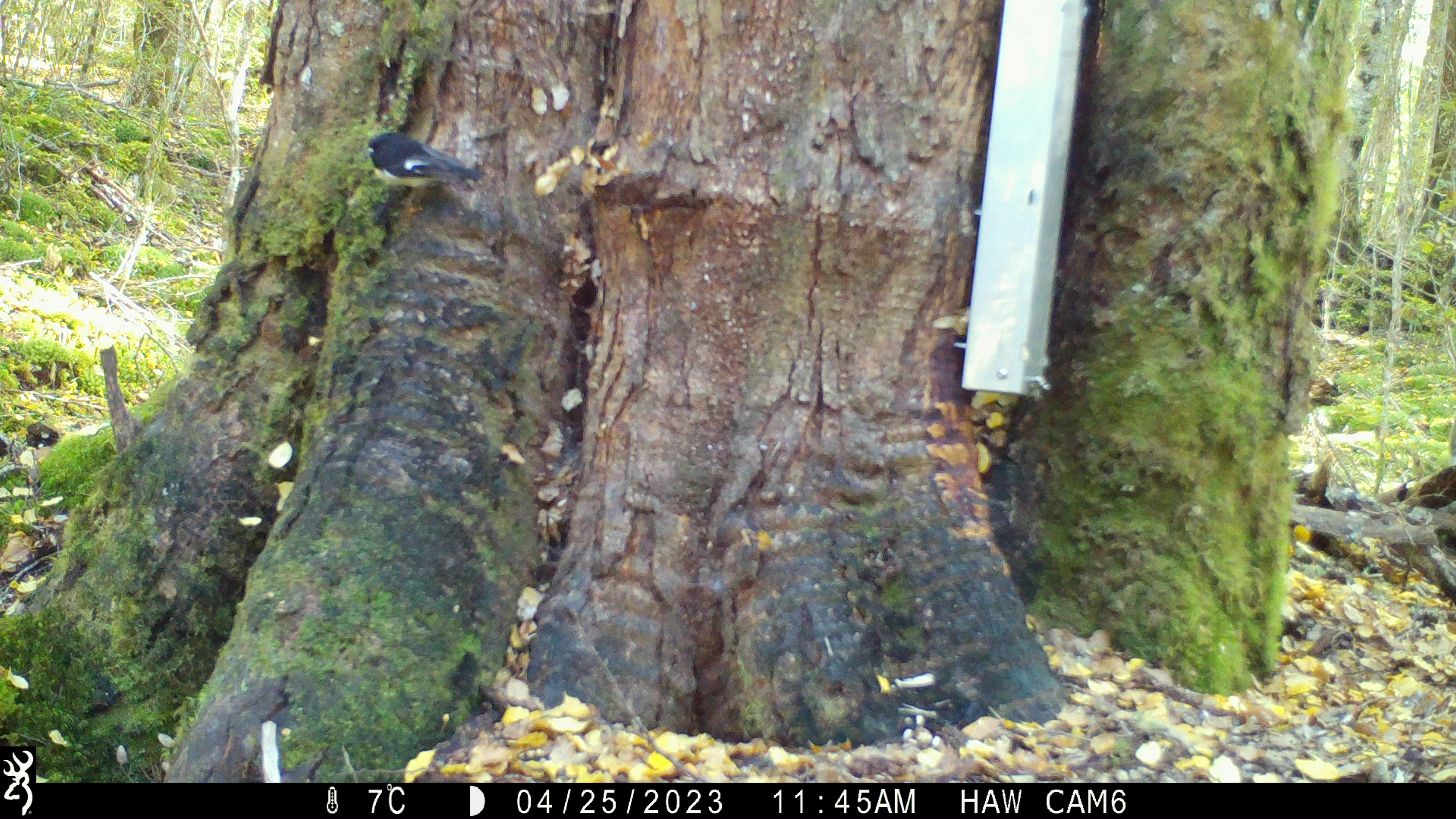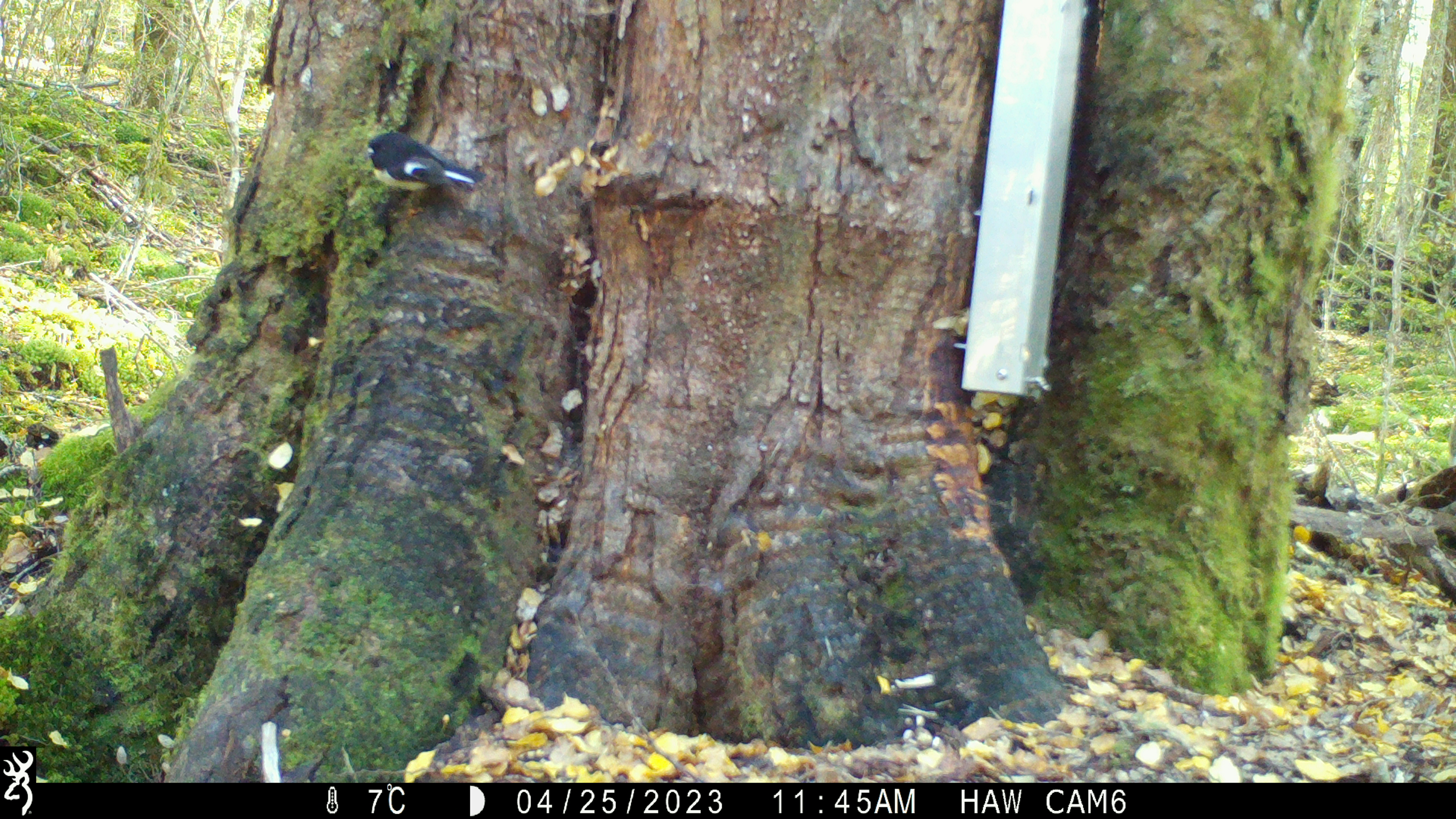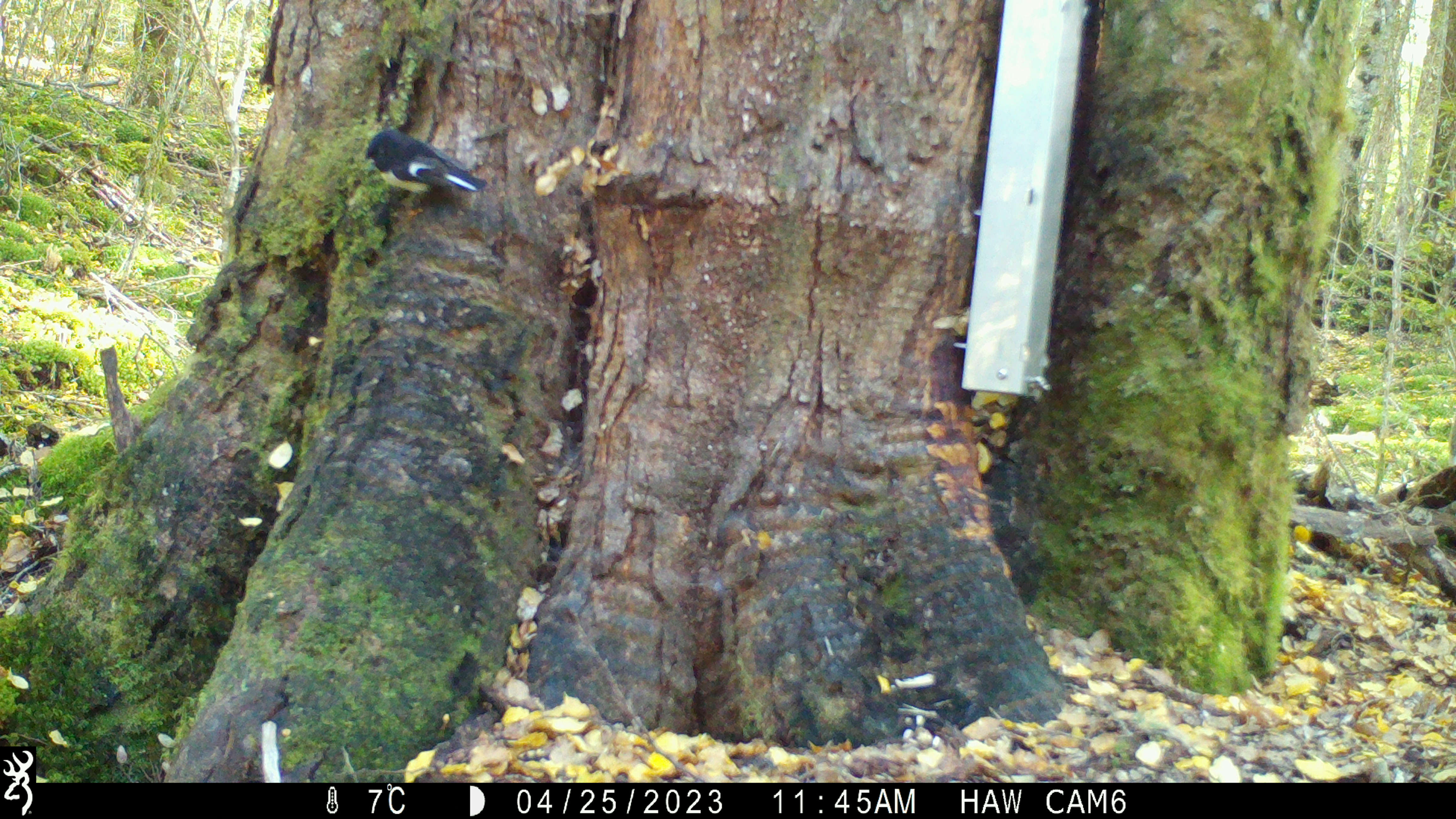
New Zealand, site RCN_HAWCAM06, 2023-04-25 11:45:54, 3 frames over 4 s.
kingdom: Animalia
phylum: Chordata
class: Aves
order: Passeriformes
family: Petroicidae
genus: Petroica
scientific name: Petroica macrocephala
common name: tomtit